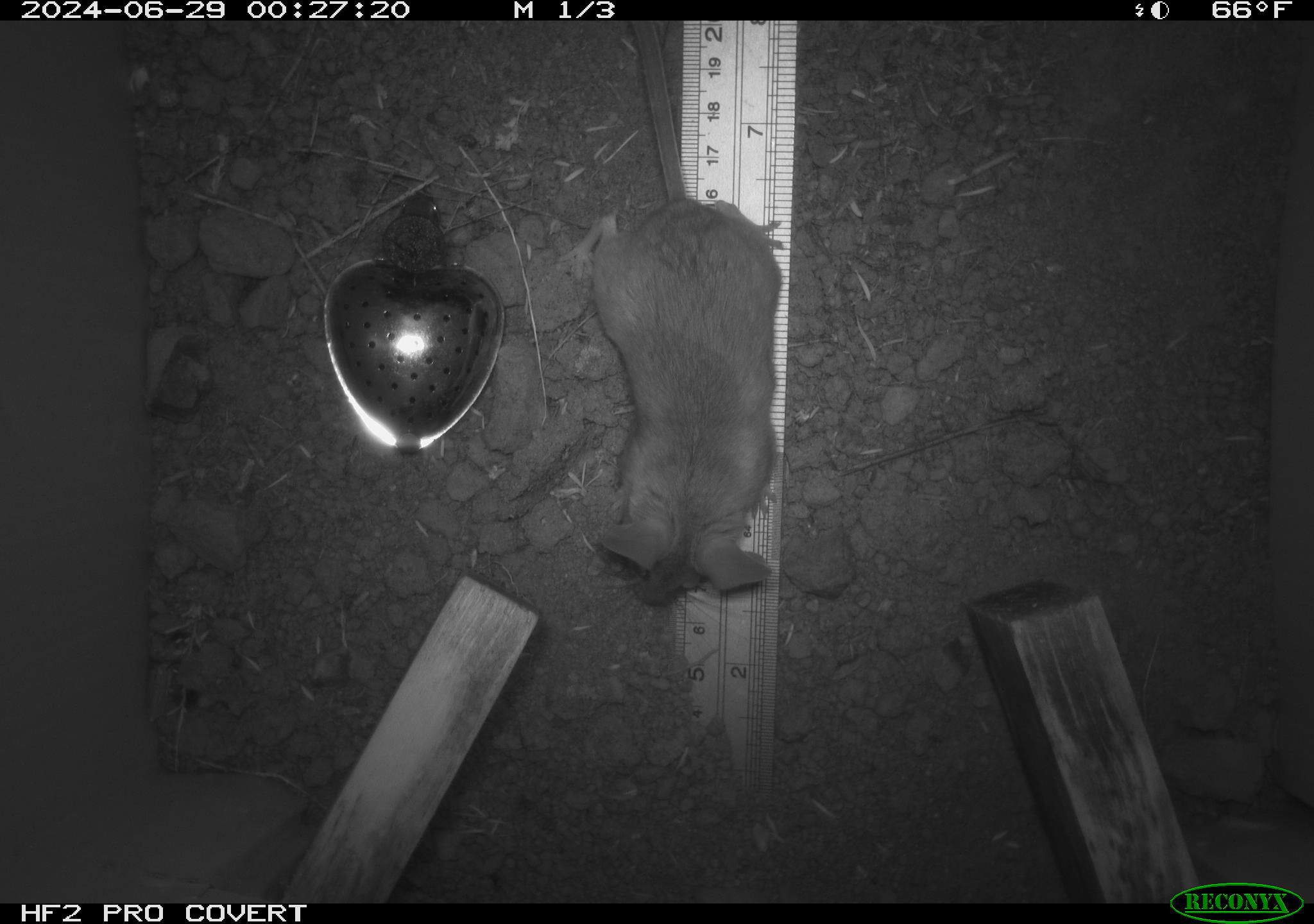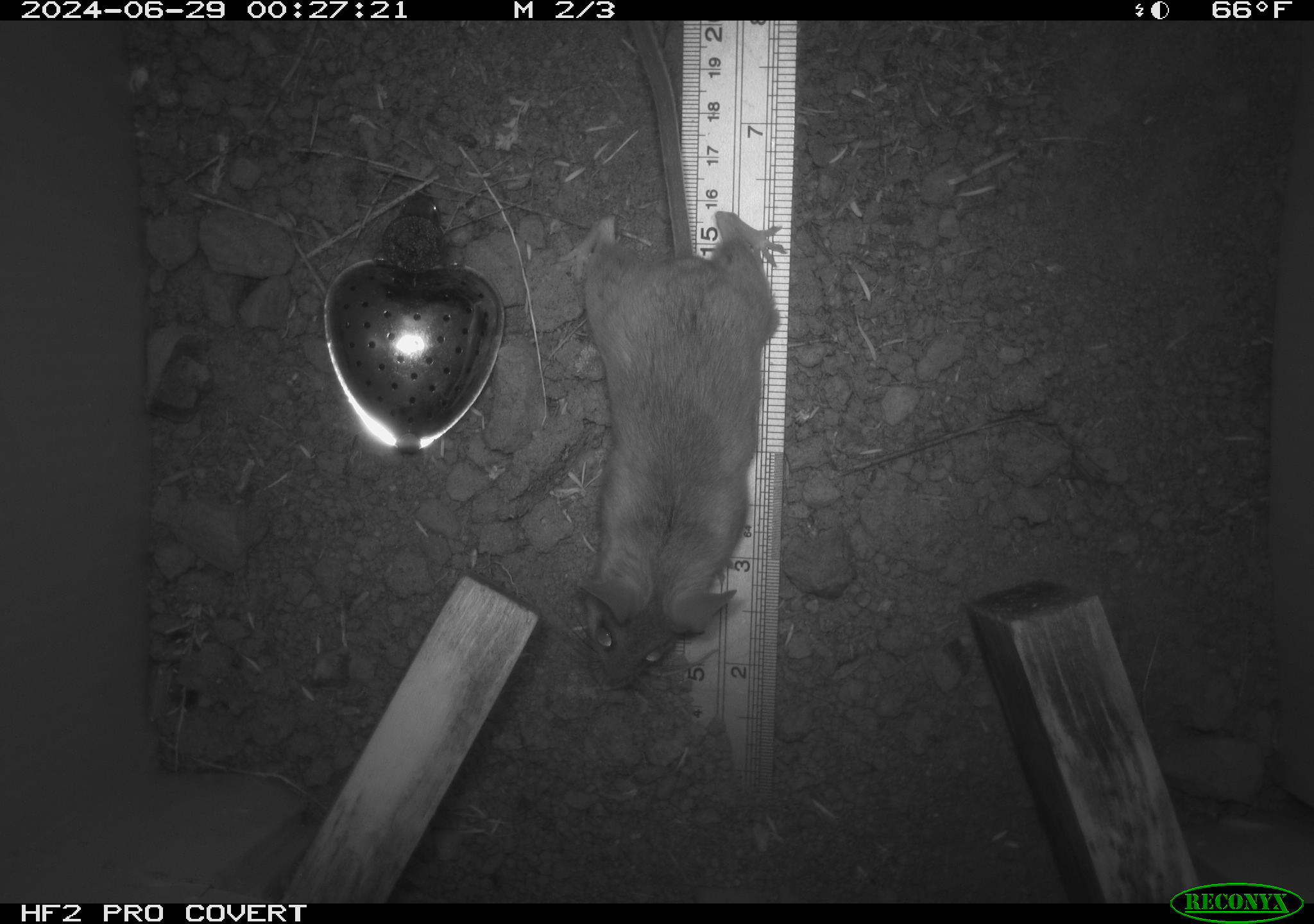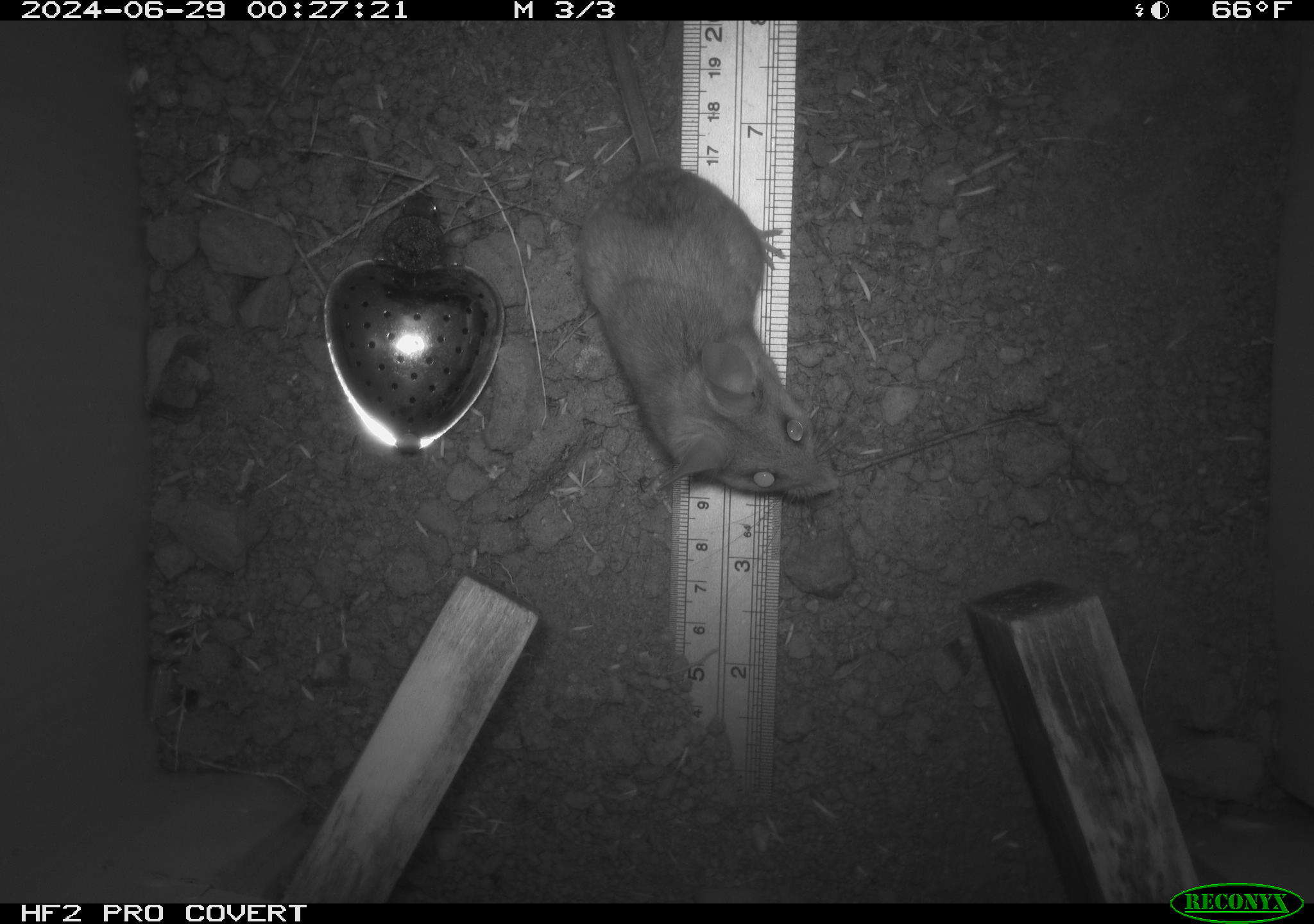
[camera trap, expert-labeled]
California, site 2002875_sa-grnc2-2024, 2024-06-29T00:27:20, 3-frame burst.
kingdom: Animalia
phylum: Chordata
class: Mammalia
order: Rodentia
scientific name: Rodentia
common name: rodent